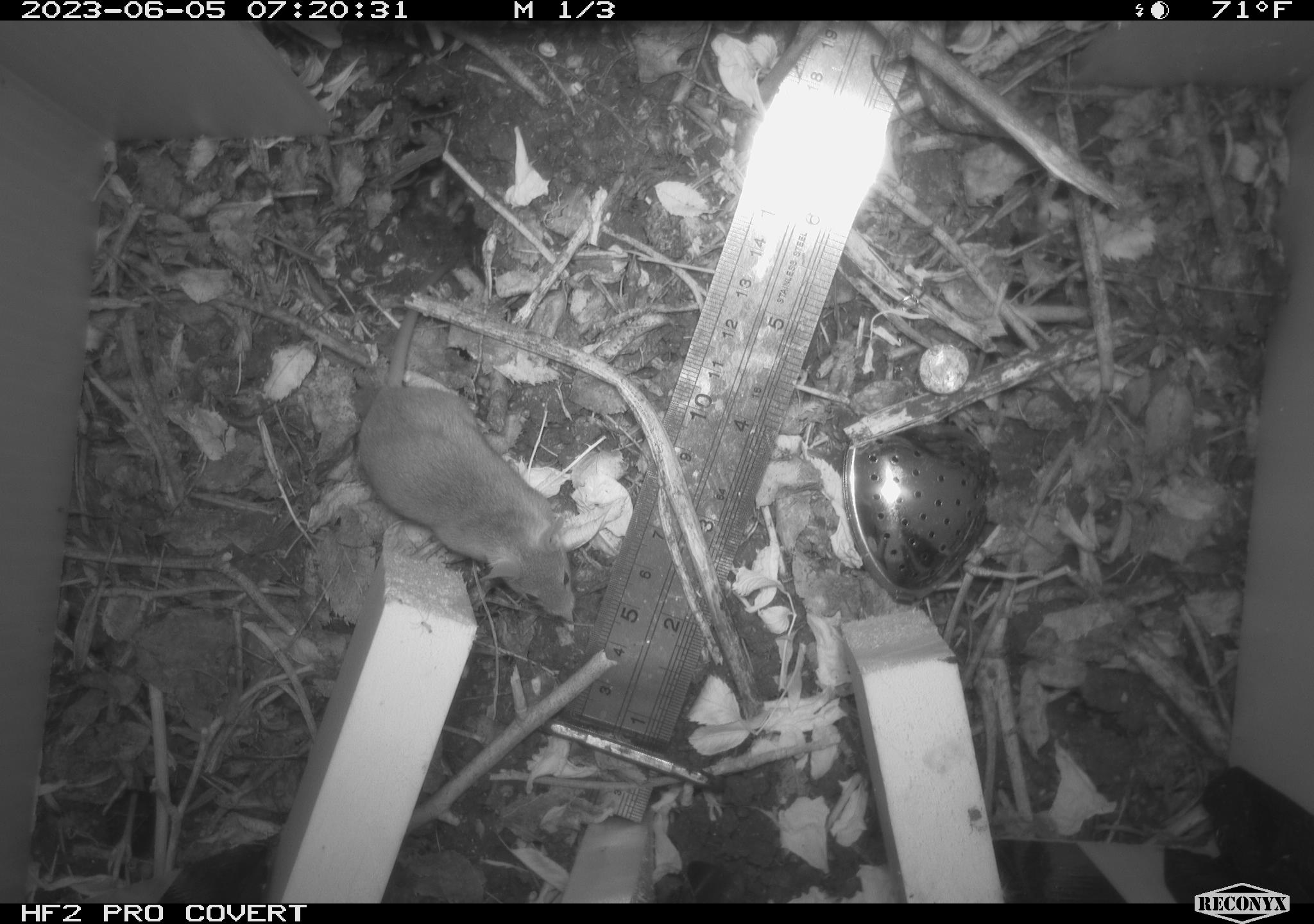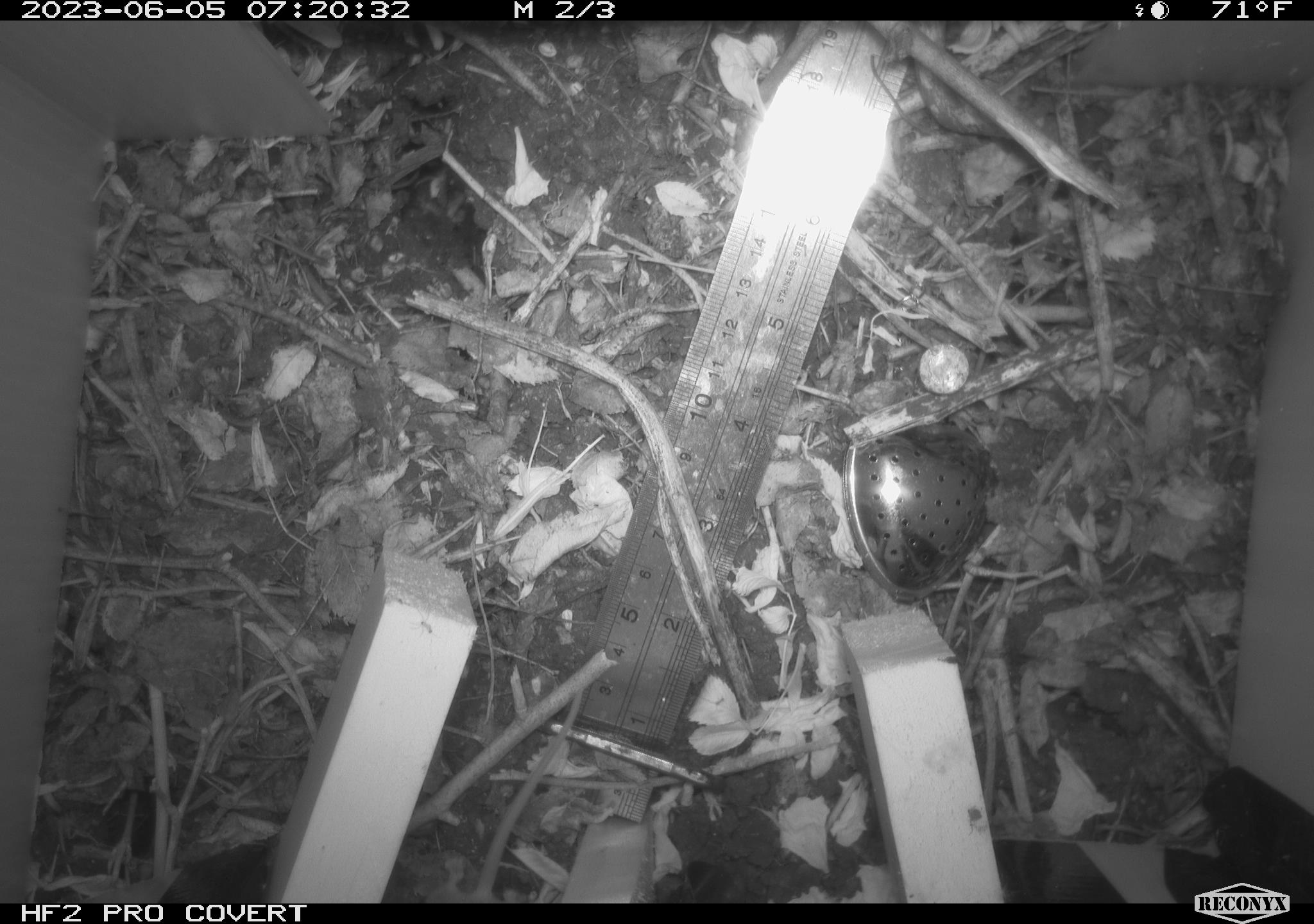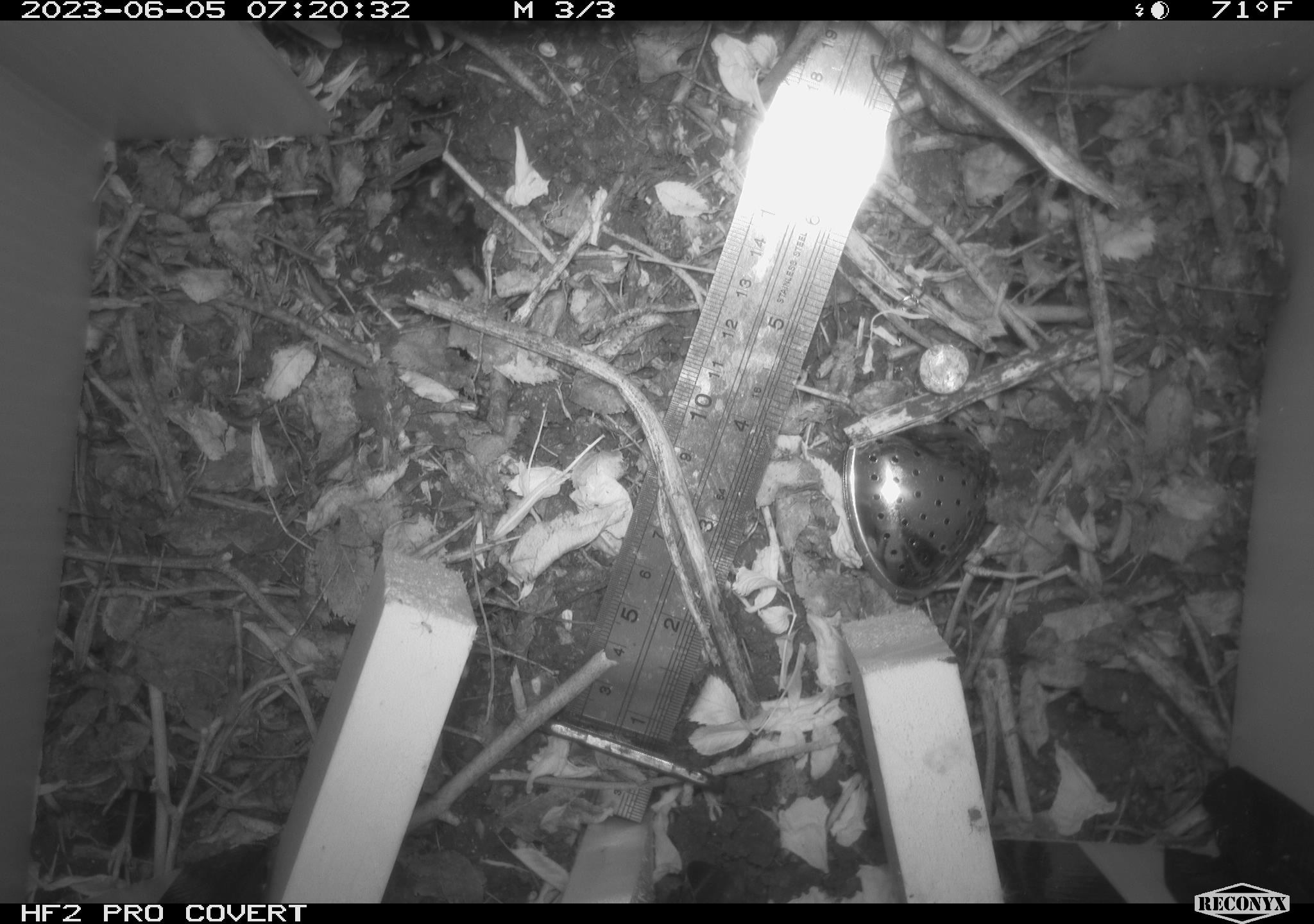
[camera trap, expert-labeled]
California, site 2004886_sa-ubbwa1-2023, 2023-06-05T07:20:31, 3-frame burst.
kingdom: Animalia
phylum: Chordata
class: Mammalia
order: Rodentia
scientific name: Rodentia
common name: mouse species